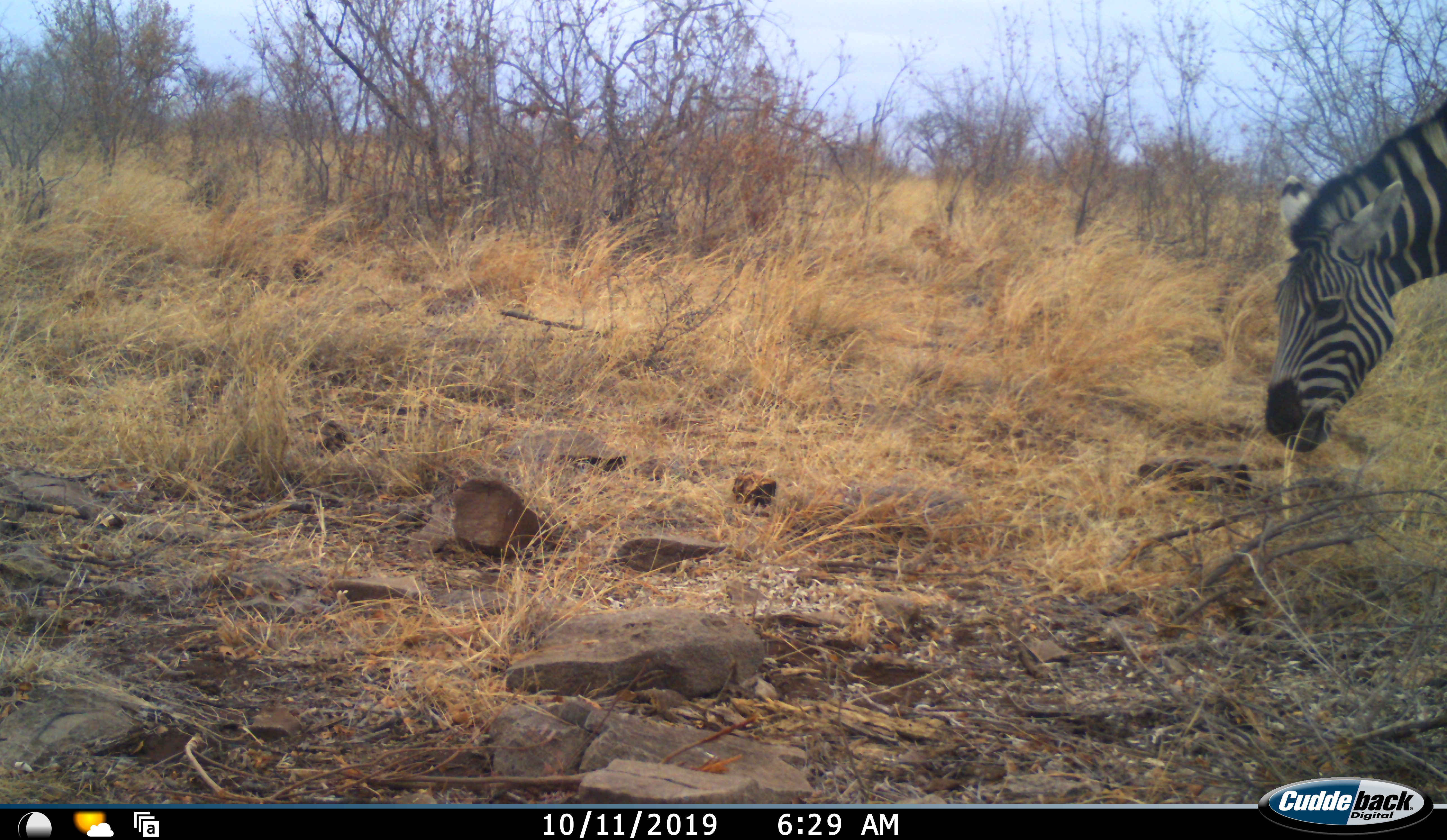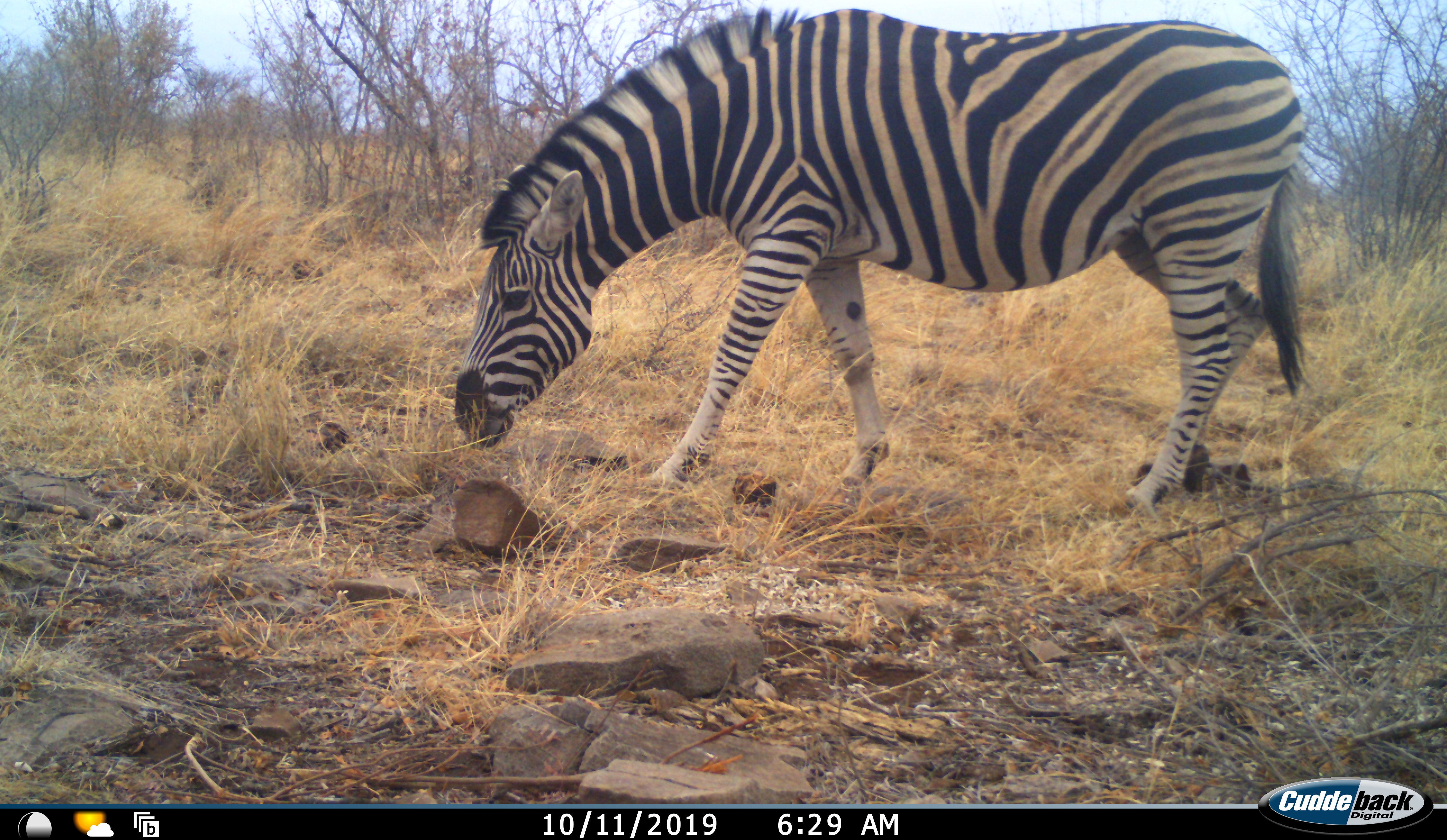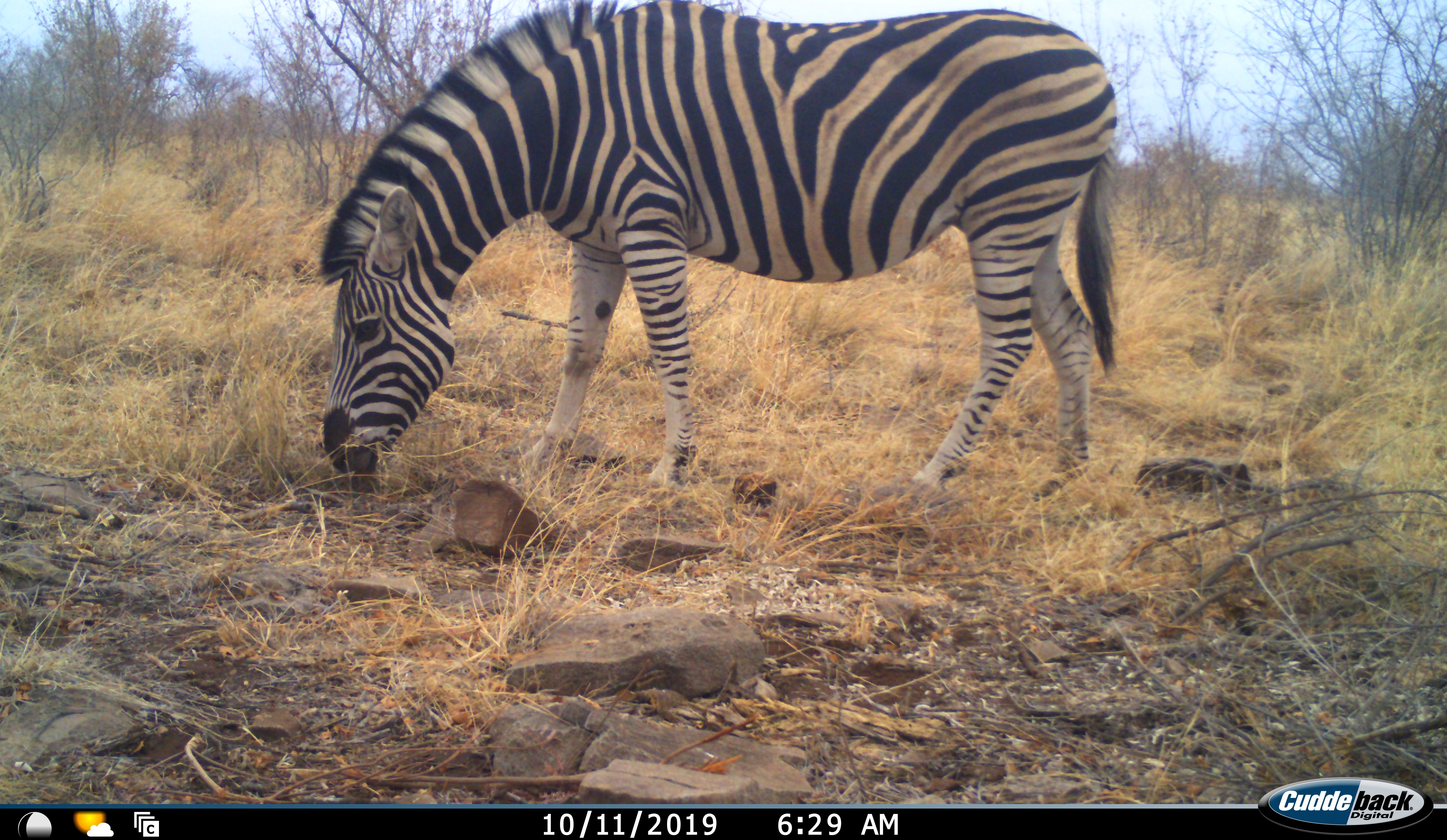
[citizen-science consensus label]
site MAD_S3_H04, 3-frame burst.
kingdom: Animalia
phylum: Chordata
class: Mammalia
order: Perissodactyla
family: Equidae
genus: Equus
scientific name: Equus quagga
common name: plains zebra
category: zebraplains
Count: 1.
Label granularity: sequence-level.